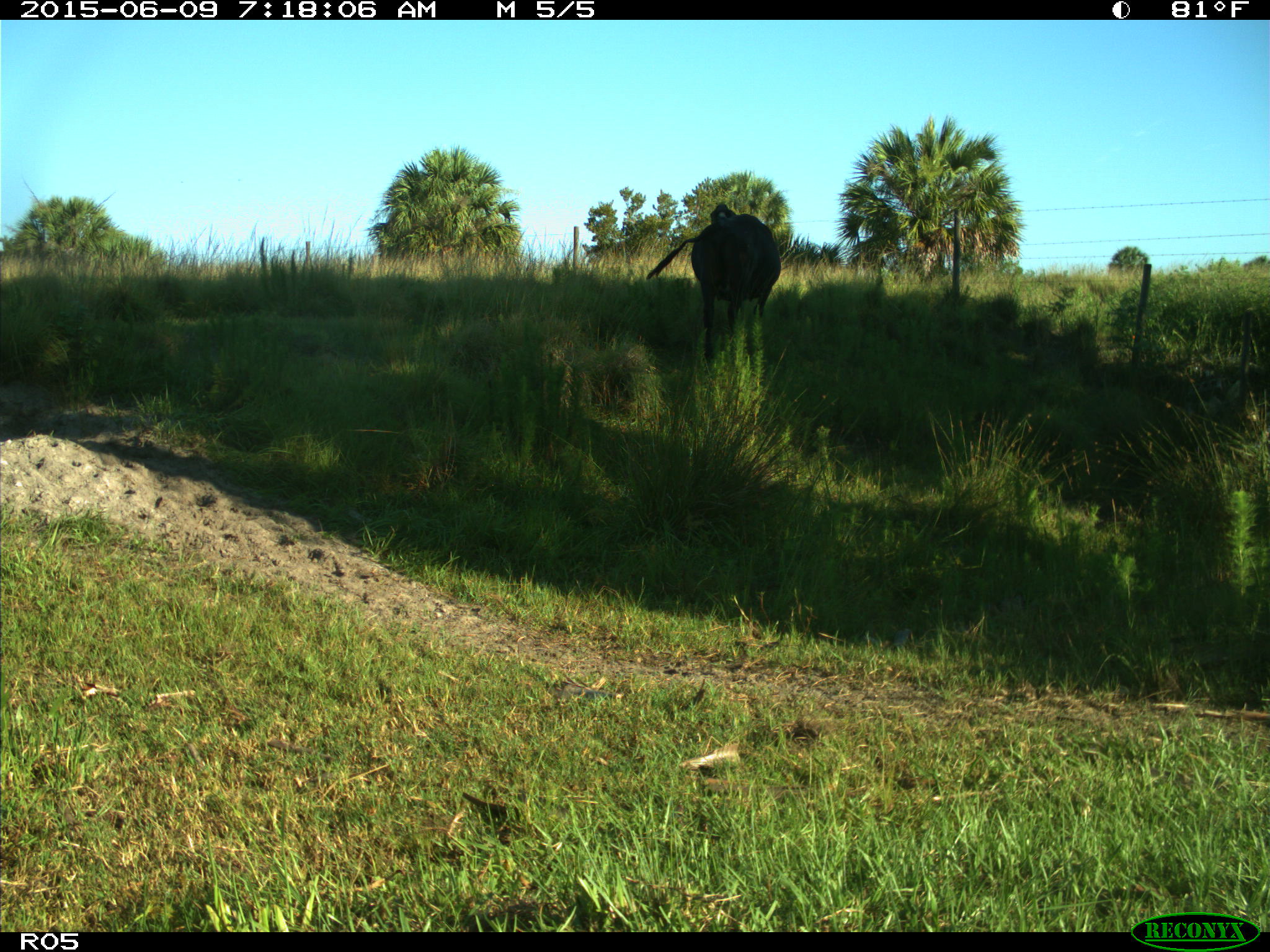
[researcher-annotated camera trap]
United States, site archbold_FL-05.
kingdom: Animalia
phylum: Chordata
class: Mammalia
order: Artiodactyla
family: Bovidae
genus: Bos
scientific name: Bos taurus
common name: domestic cow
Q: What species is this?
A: Bos taurus (domestic cow).